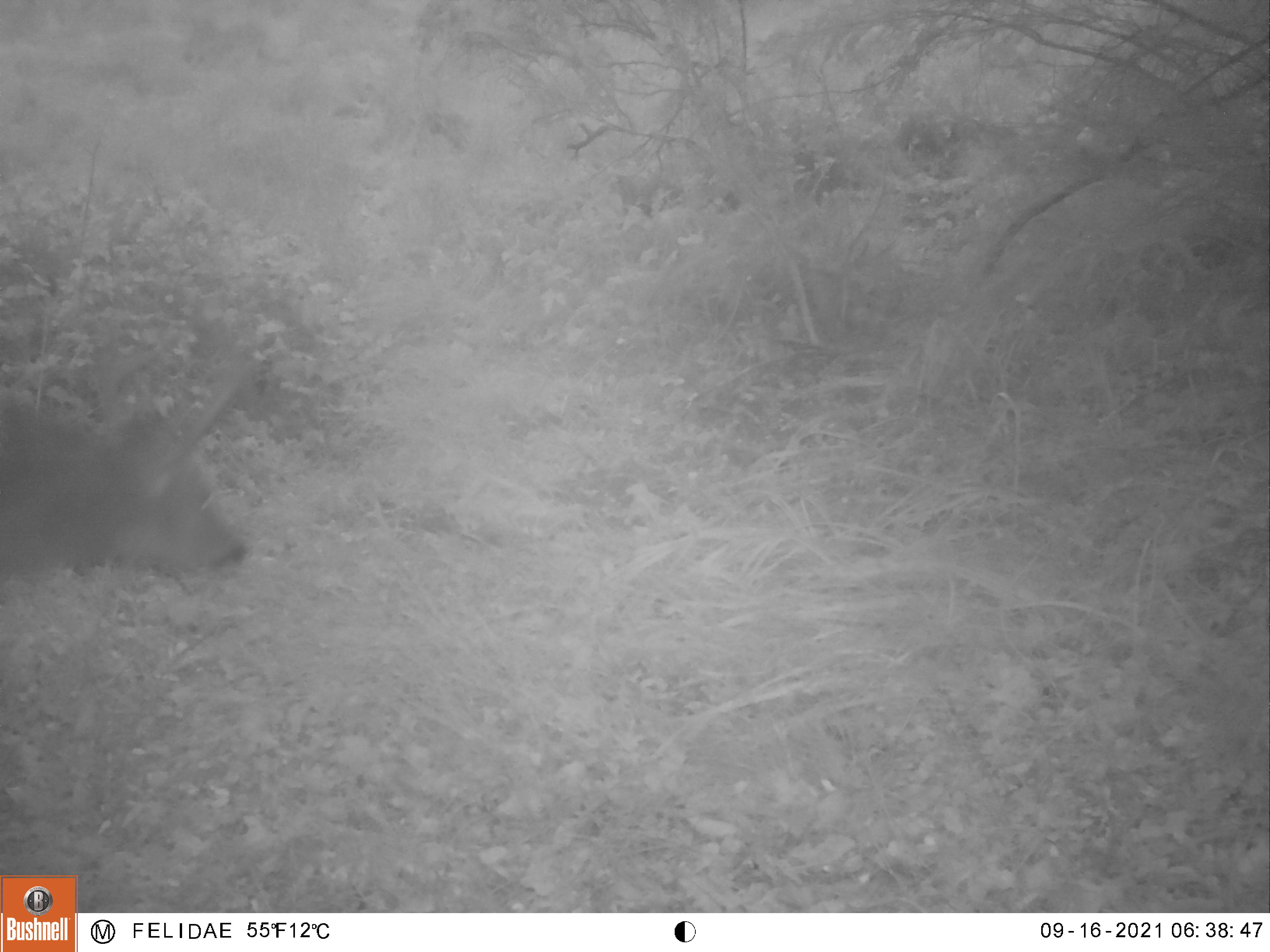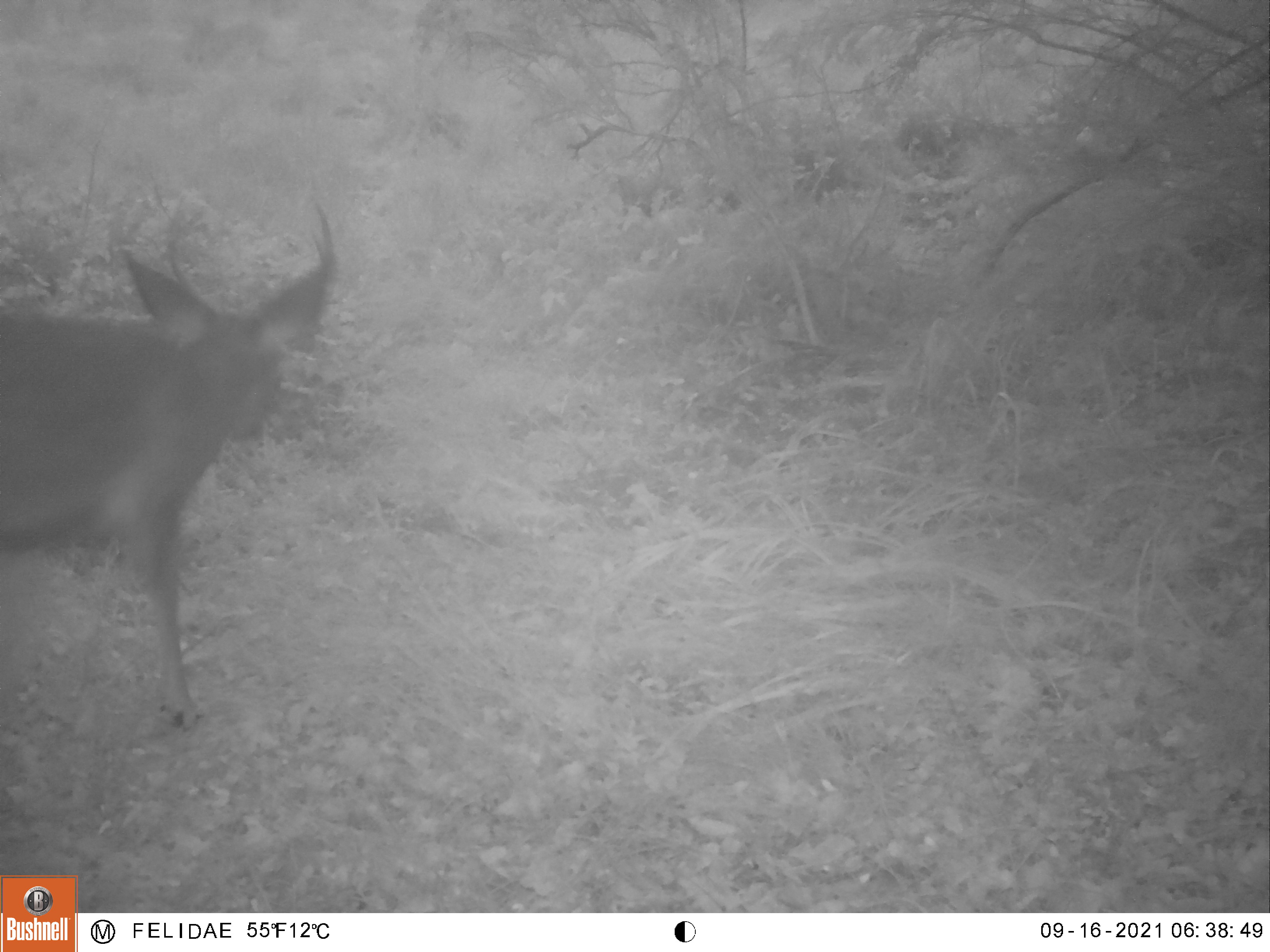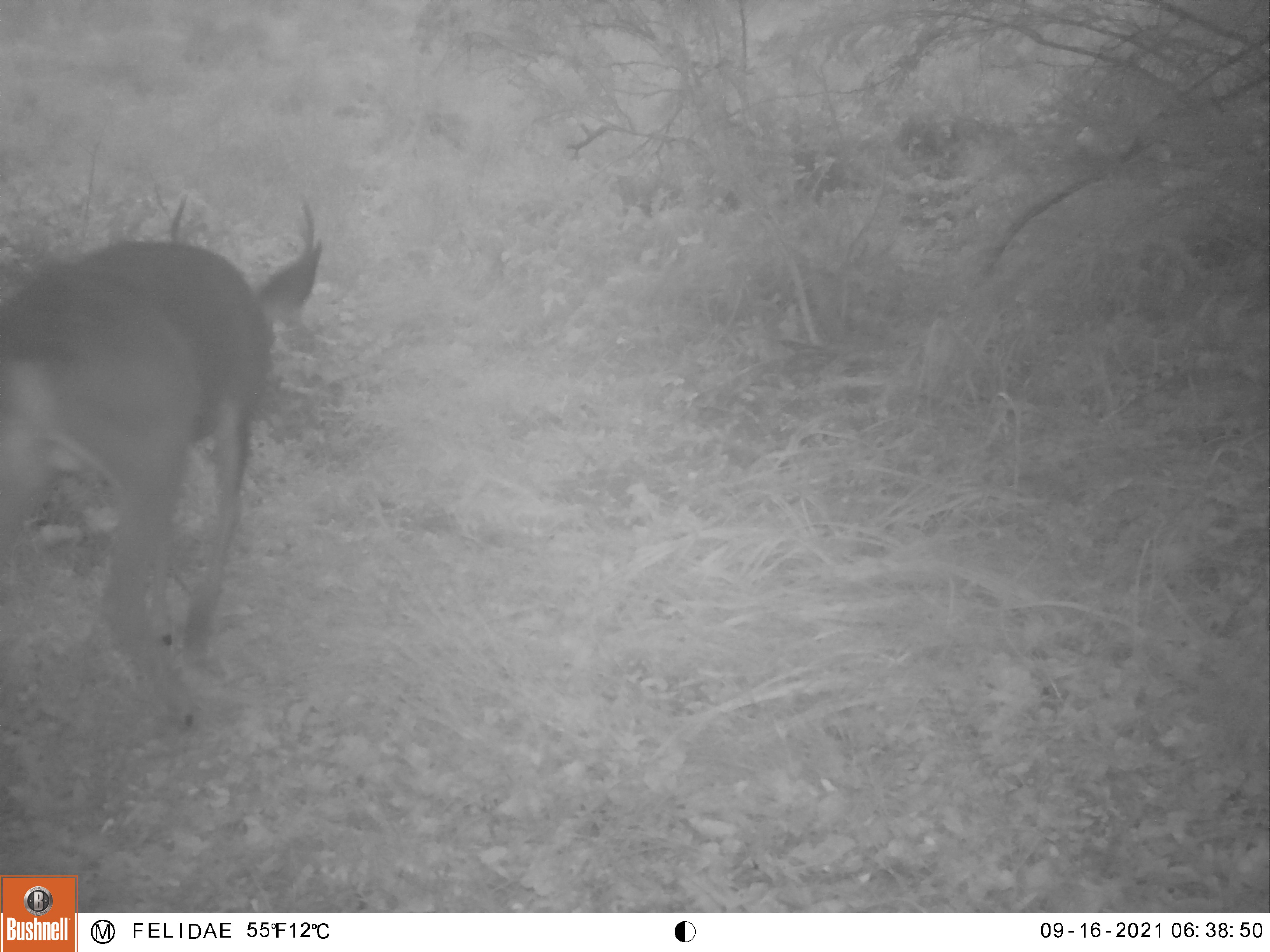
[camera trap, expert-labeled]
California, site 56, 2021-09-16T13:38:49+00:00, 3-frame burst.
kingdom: Animalia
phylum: Chordata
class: Mammalia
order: Artiodactyla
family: Cervidae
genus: Odocoileus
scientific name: Odocoileus hemionus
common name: mule deer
Mule deer (Odocoileus hemionus).